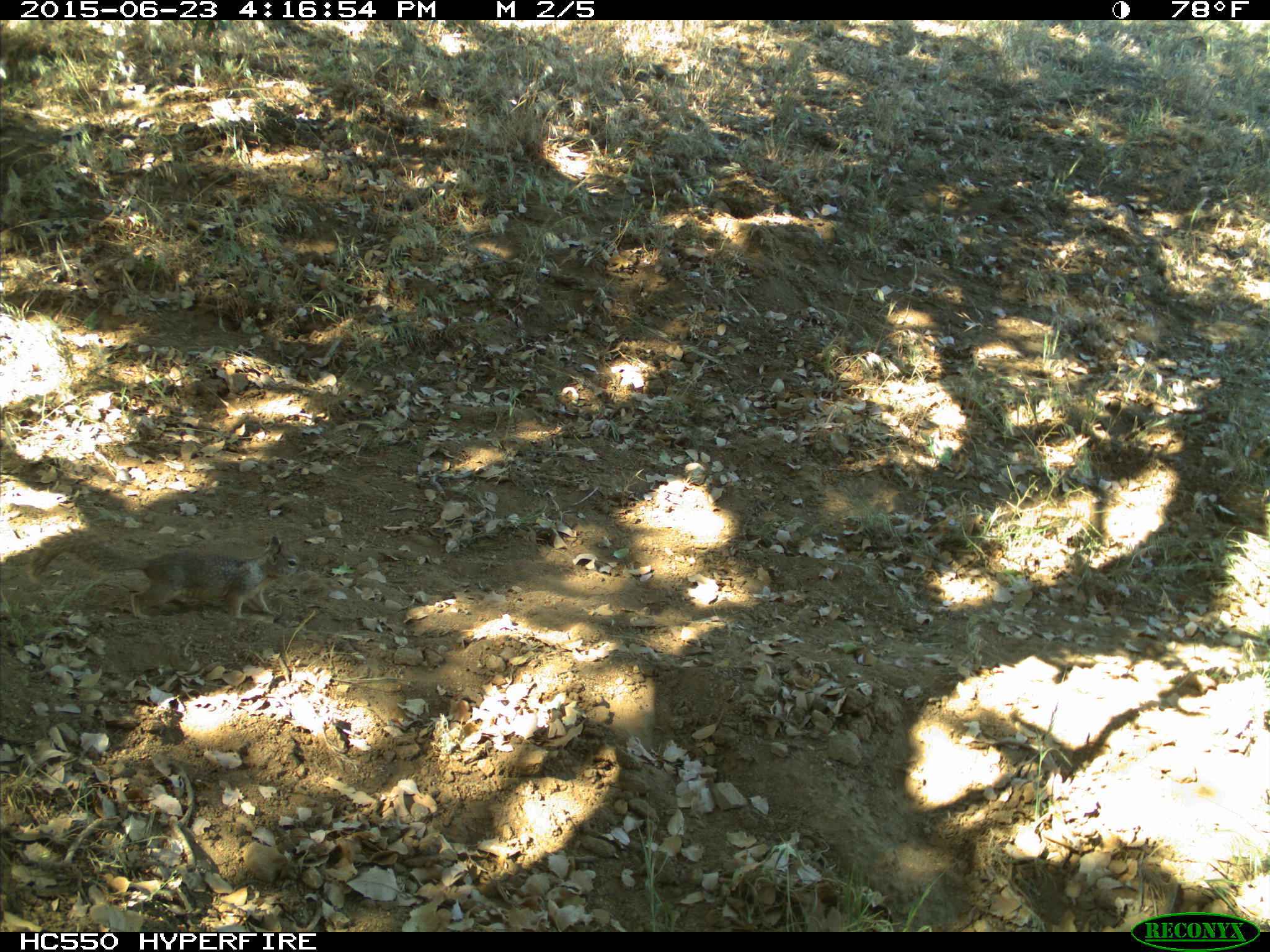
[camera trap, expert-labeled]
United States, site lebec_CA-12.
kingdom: Animalia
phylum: Chordata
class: Mammalia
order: Rodentia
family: Sciuridae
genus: Otospermophilus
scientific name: Otospermophilus beecheyi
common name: california ground squirrel